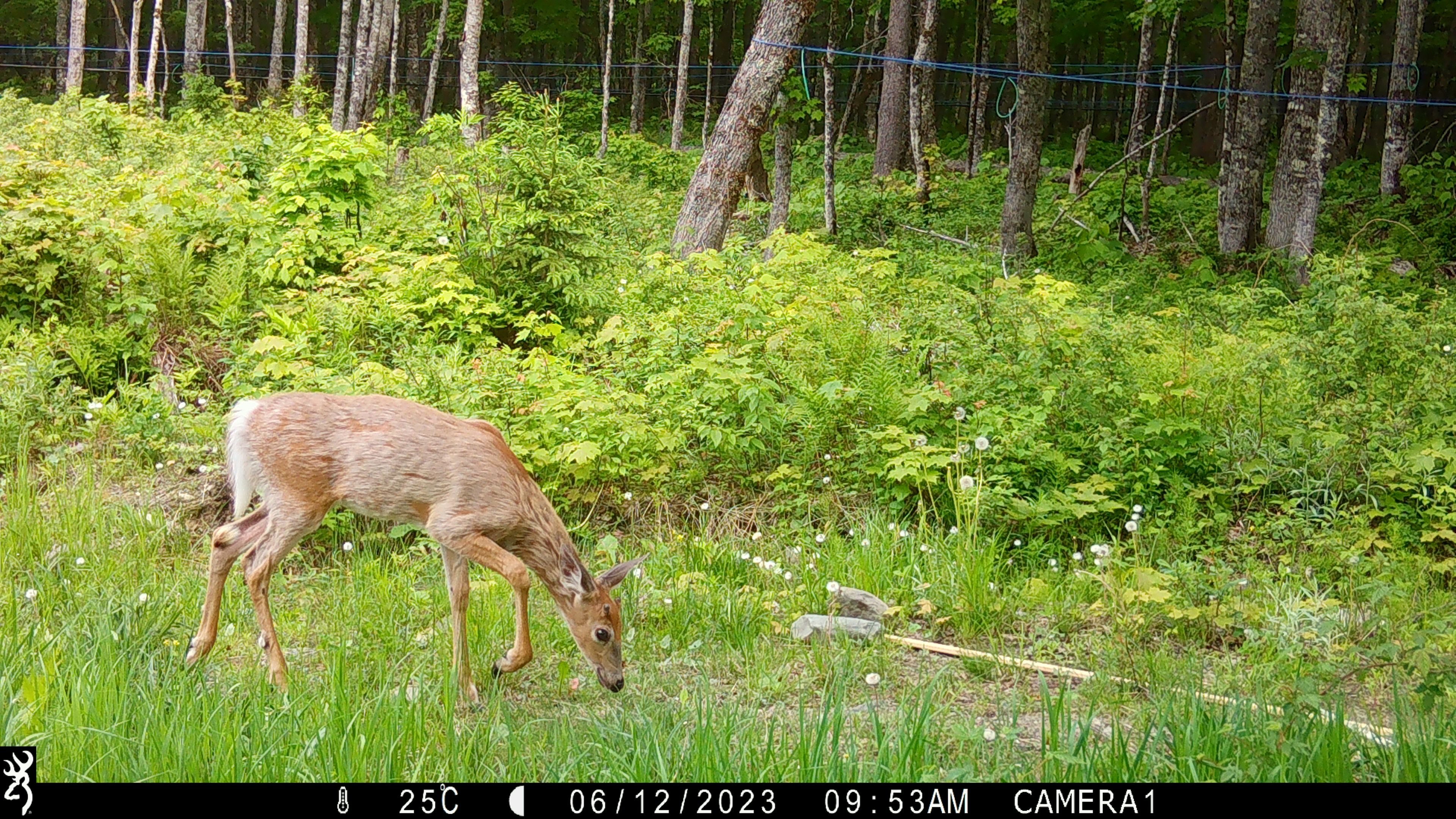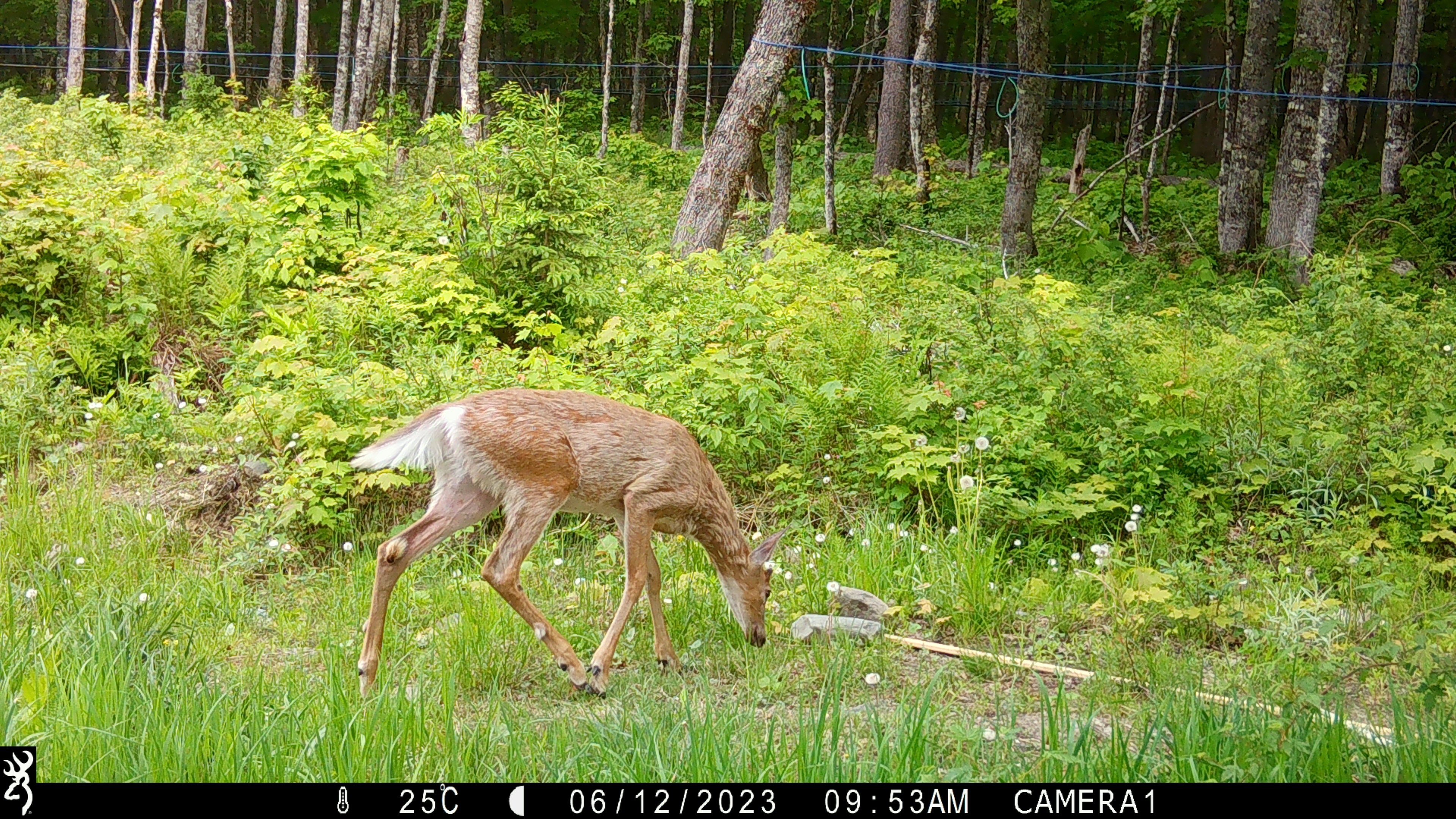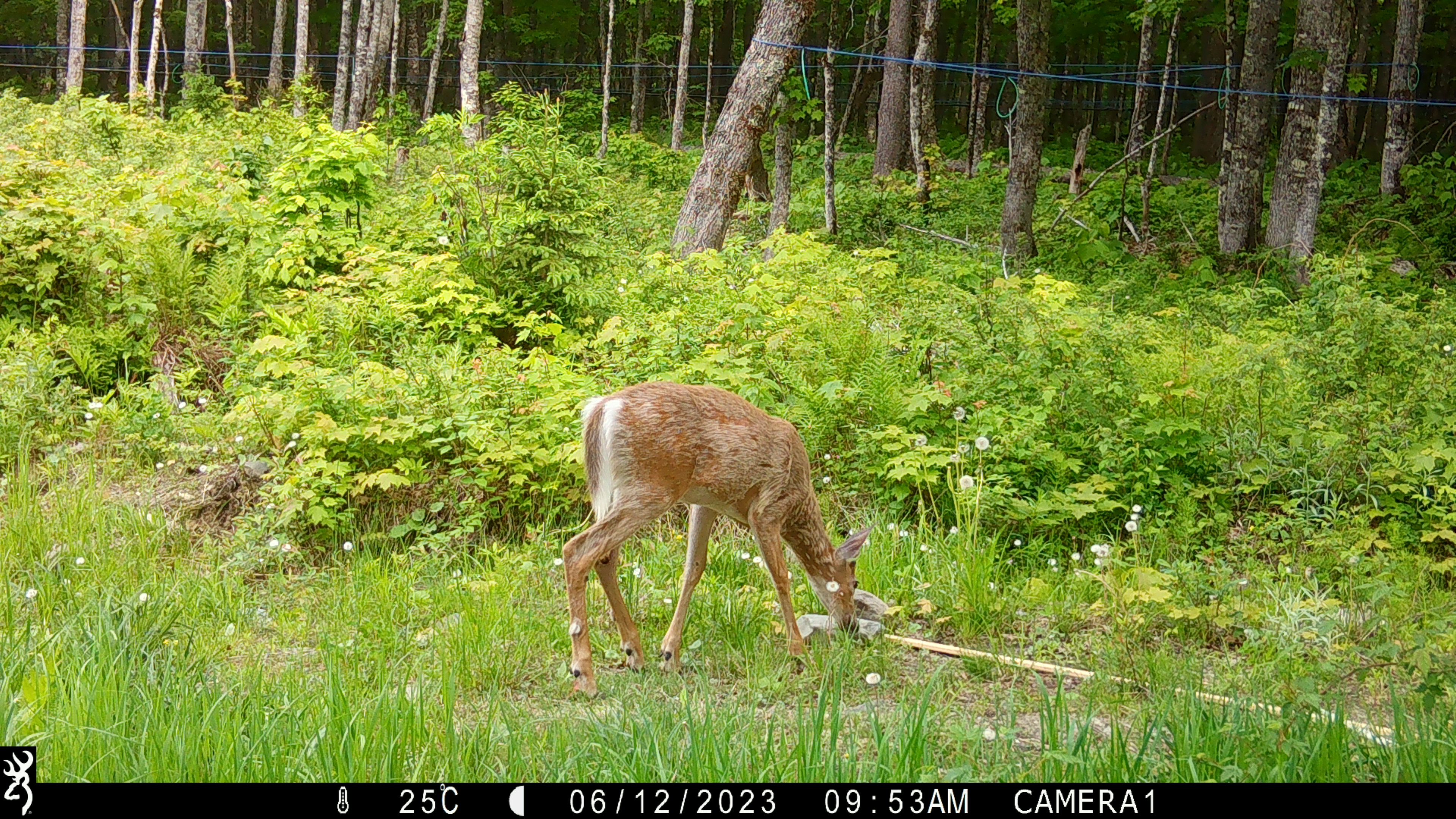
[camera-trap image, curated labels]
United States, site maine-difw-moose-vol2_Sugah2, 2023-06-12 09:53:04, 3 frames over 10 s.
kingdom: Animalia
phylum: Chordata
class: Mammalia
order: Artiodactyla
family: Cervidae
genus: Odocoileus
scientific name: Odocoileus virginianus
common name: white-tailed deer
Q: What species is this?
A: White-tailed deer (Odocoileus virginianus).